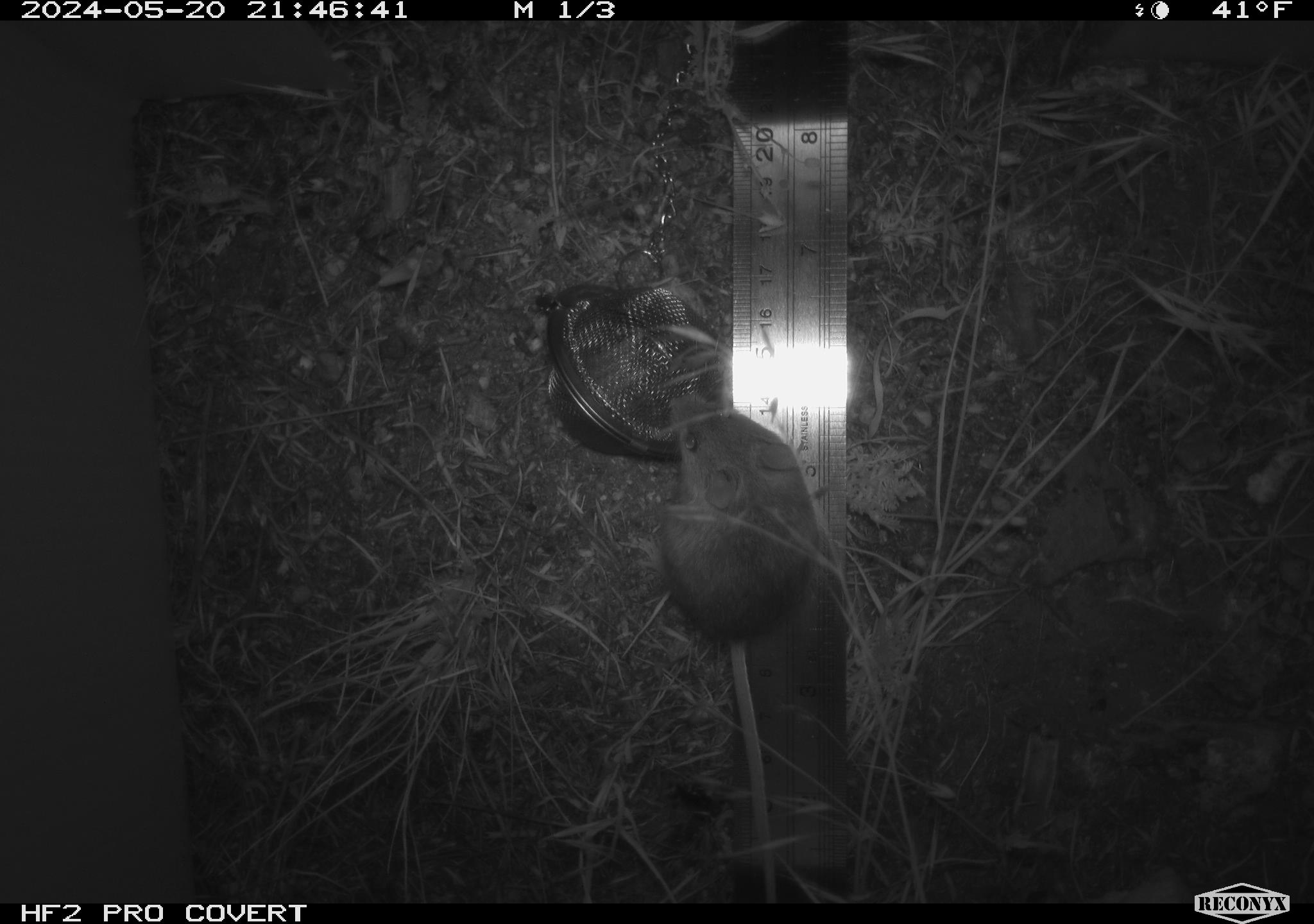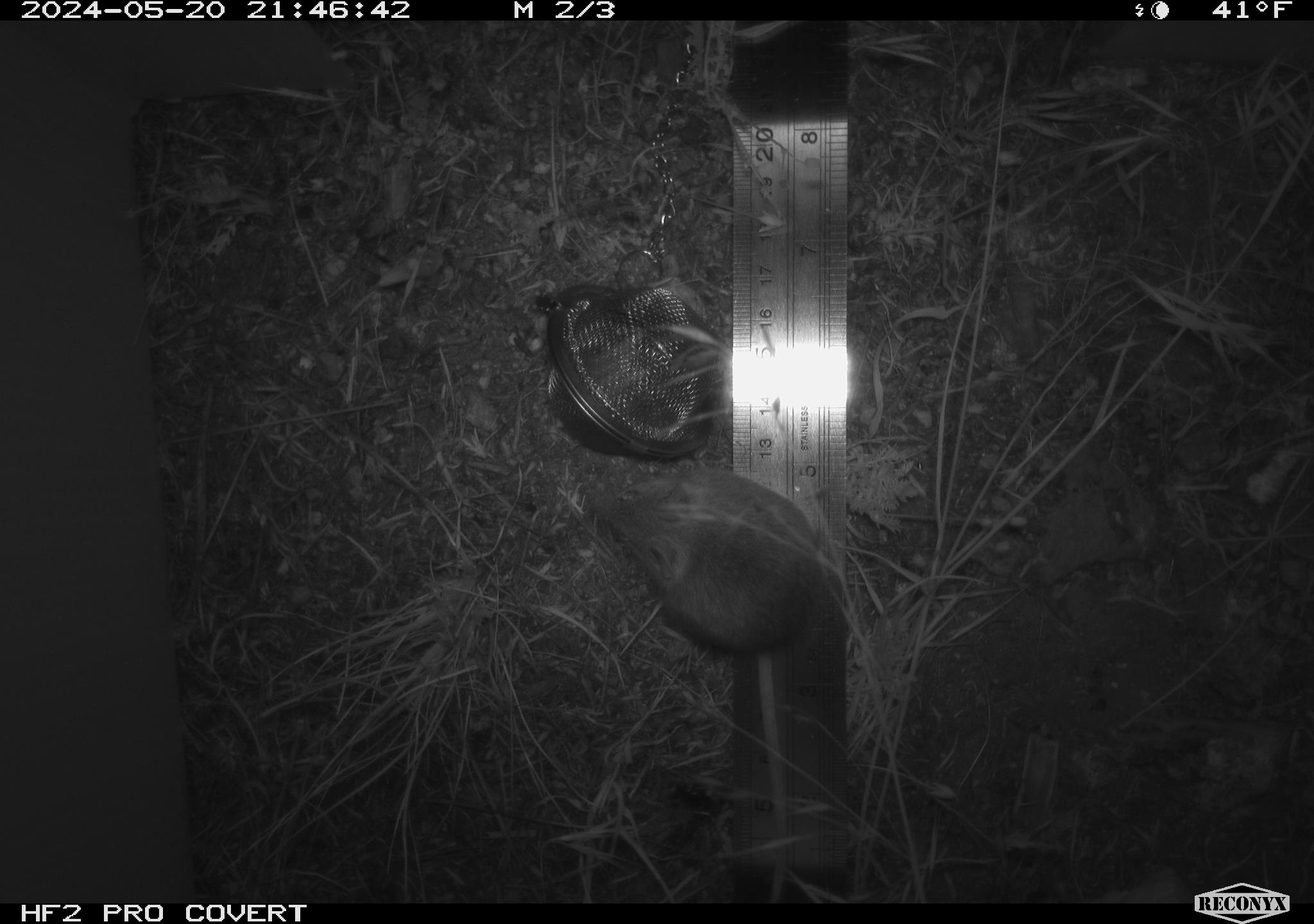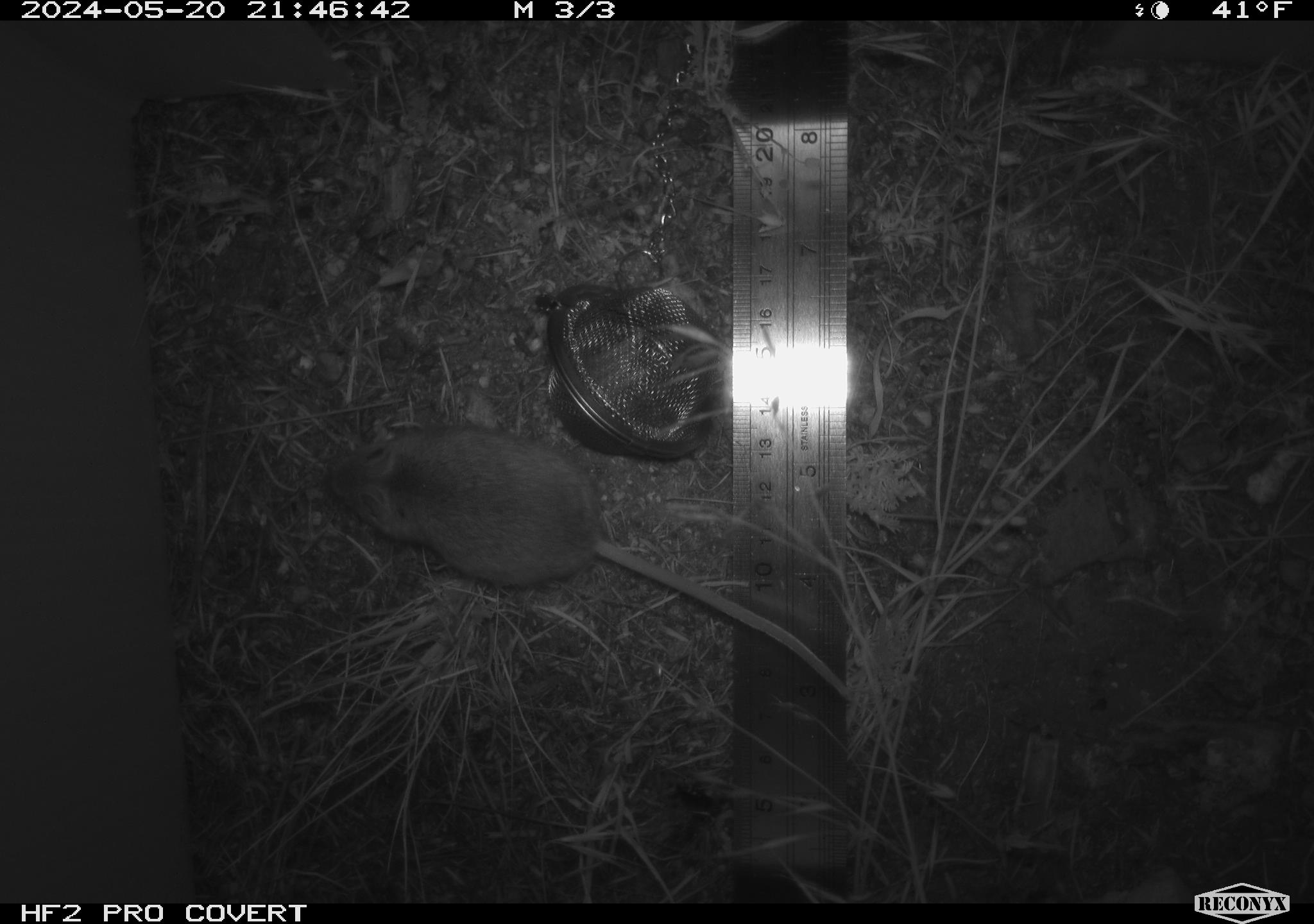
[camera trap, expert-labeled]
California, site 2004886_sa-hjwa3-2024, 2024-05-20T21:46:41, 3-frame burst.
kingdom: Animalia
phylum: Chordata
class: Mammalia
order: Rodentia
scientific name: Rodentia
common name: rodent